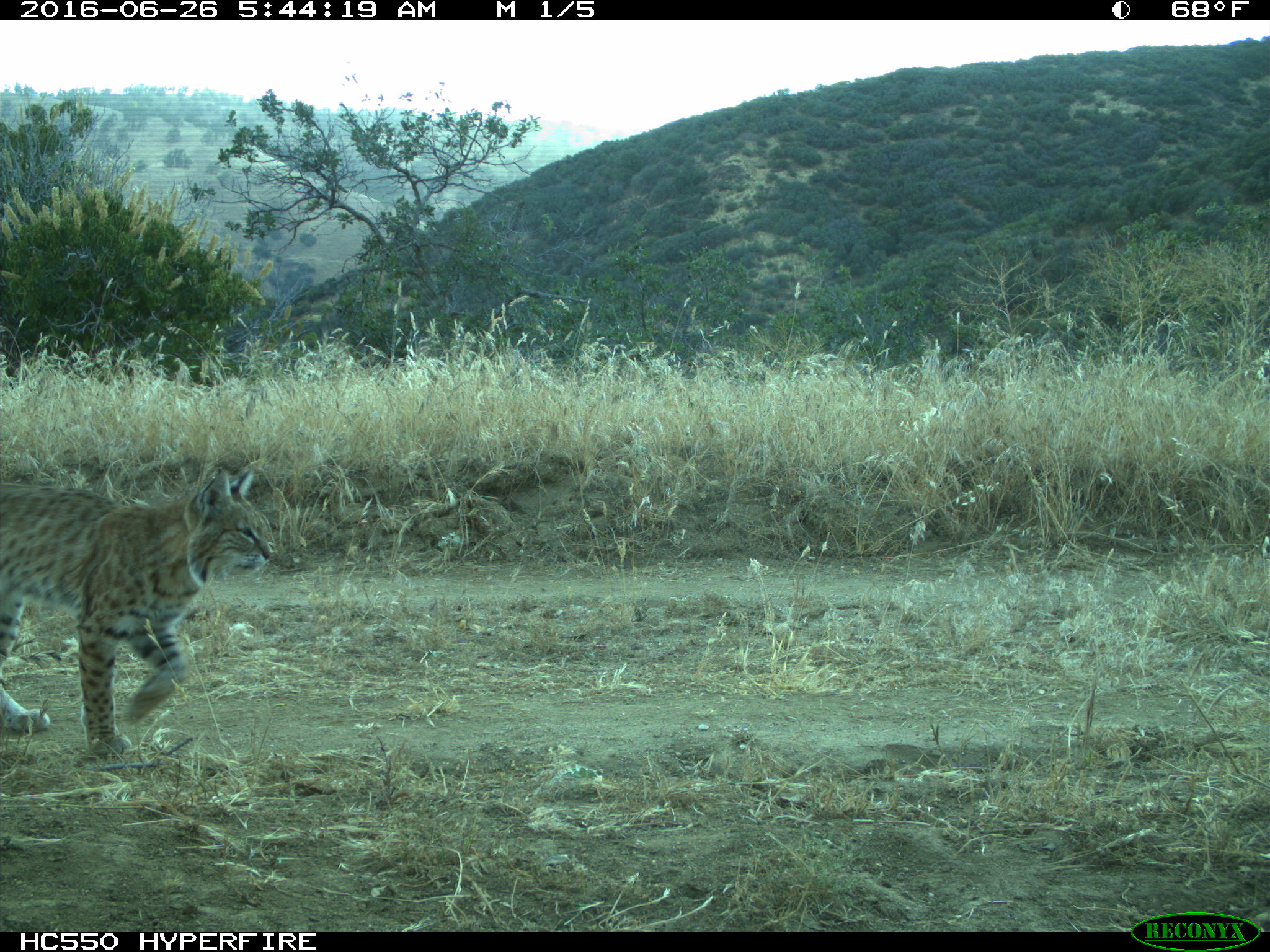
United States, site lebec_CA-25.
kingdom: Animalia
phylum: Chordata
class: Mammalia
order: Carnivora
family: Felidae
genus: Lynx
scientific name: Lynx rufus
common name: bobcat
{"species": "Lynx rufus (bobcat)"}